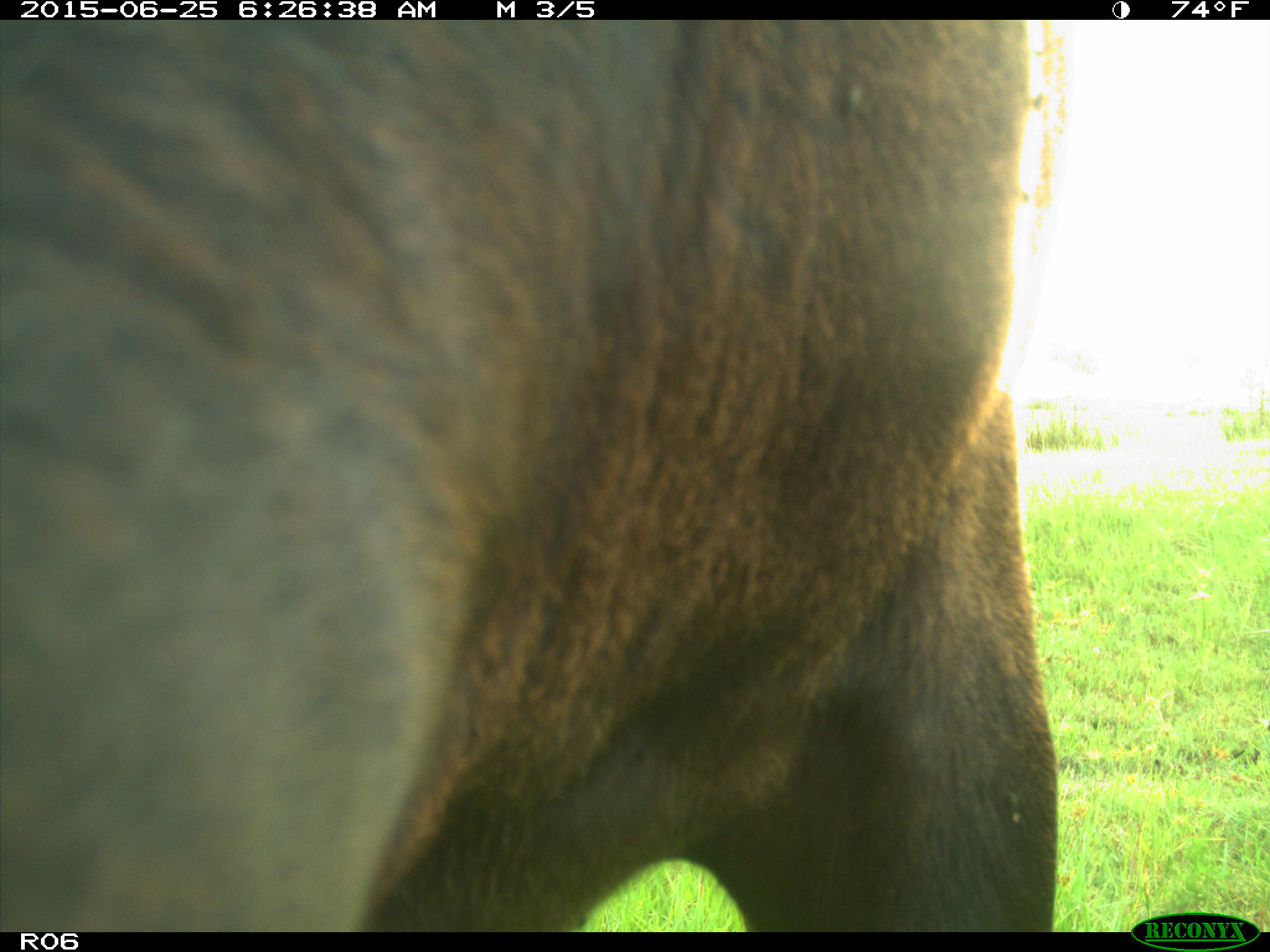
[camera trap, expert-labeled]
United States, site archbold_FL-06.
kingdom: Animalia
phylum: Chordata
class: Mammalia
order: Artiodactyla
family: Bovidae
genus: Bos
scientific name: Bos taurus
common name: domestic cow